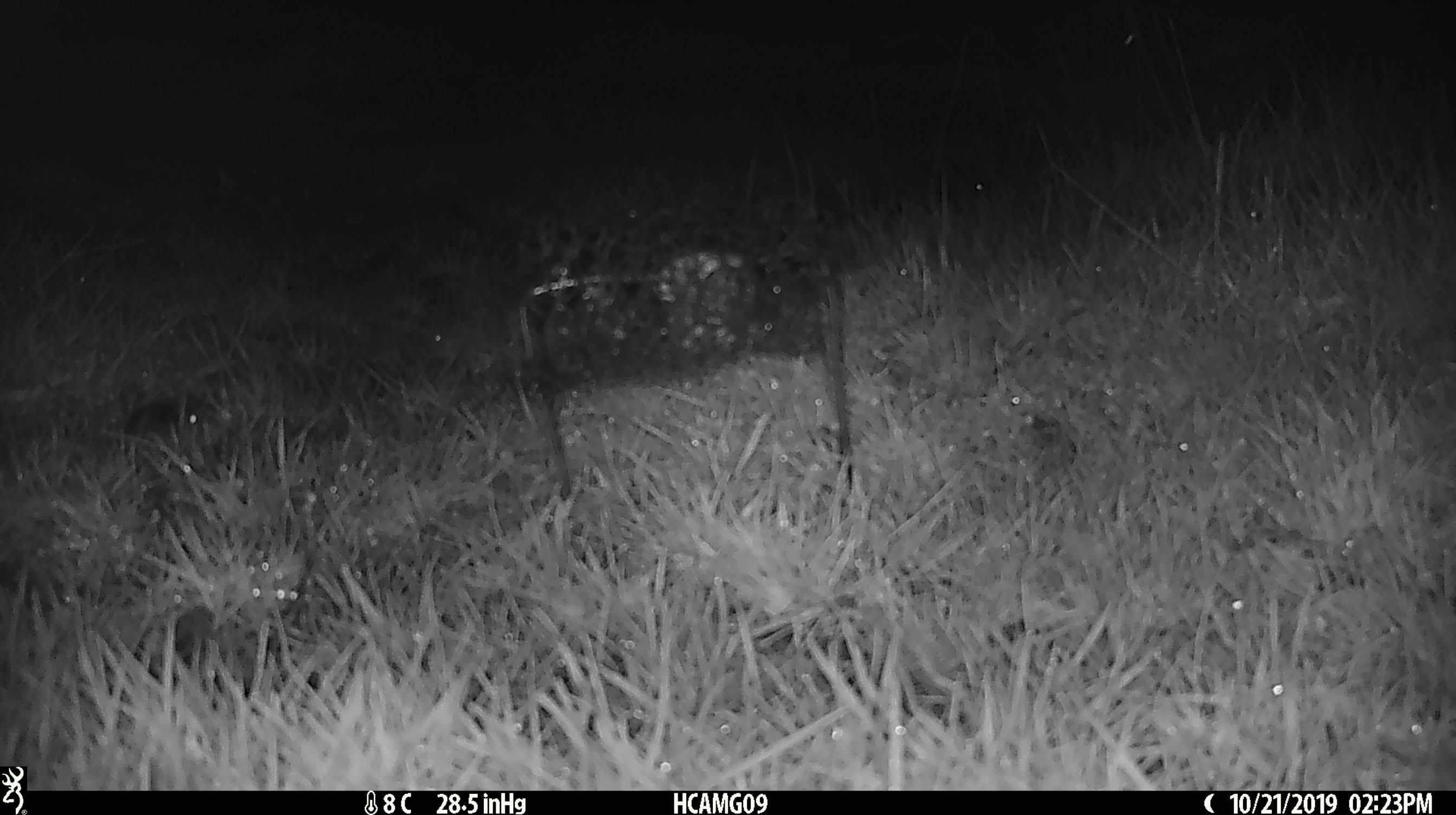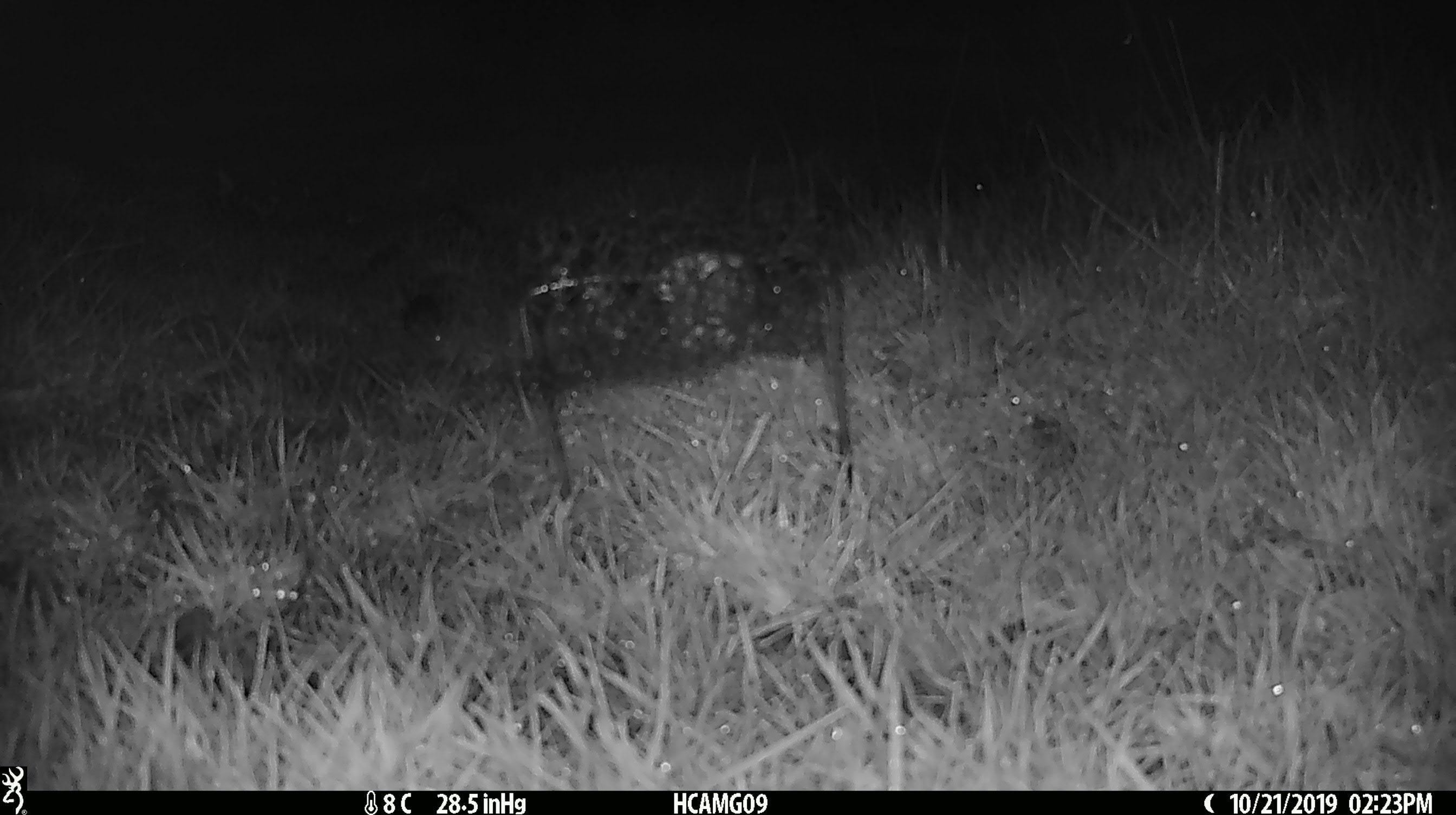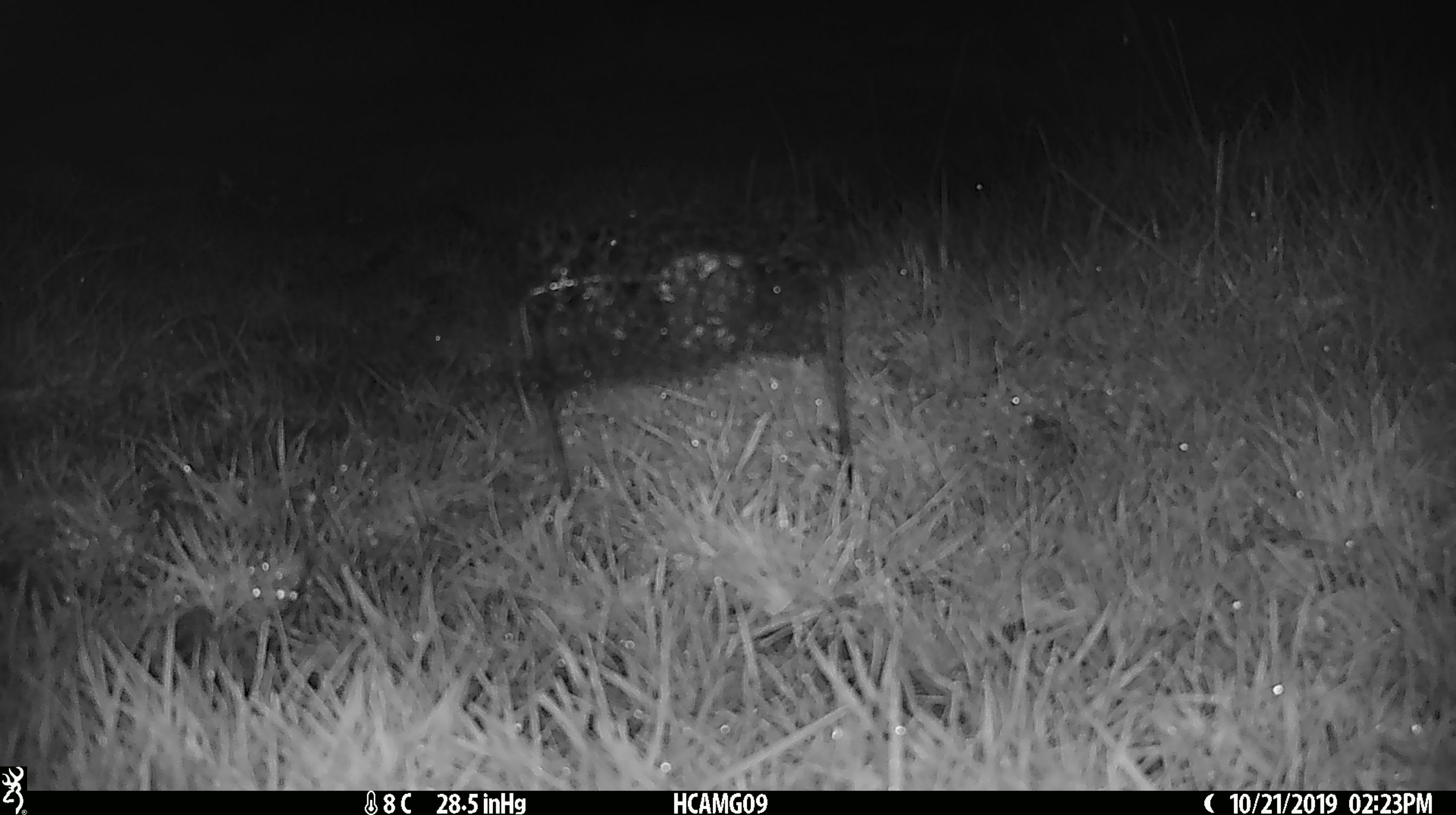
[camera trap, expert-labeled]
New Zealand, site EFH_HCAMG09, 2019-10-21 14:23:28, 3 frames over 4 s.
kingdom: Animalia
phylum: Chordata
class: Mammalia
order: Rodentia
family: Muridae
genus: Mus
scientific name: Mus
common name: mouse